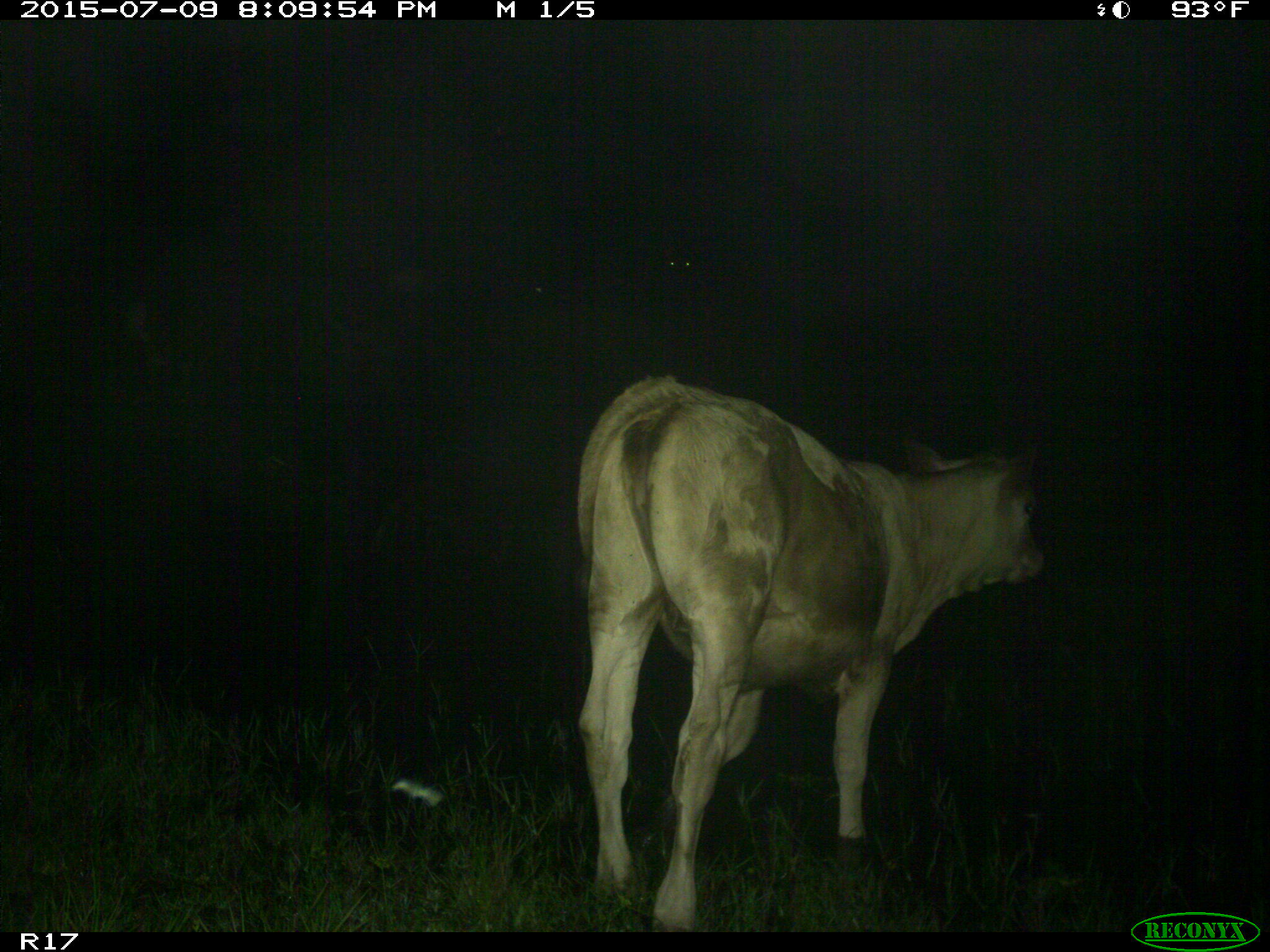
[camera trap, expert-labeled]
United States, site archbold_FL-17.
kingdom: Animalia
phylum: Chordata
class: Mammalia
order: Artiodactyla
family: Bovidae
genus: Bos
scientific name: Bos taurus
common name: domestic cow